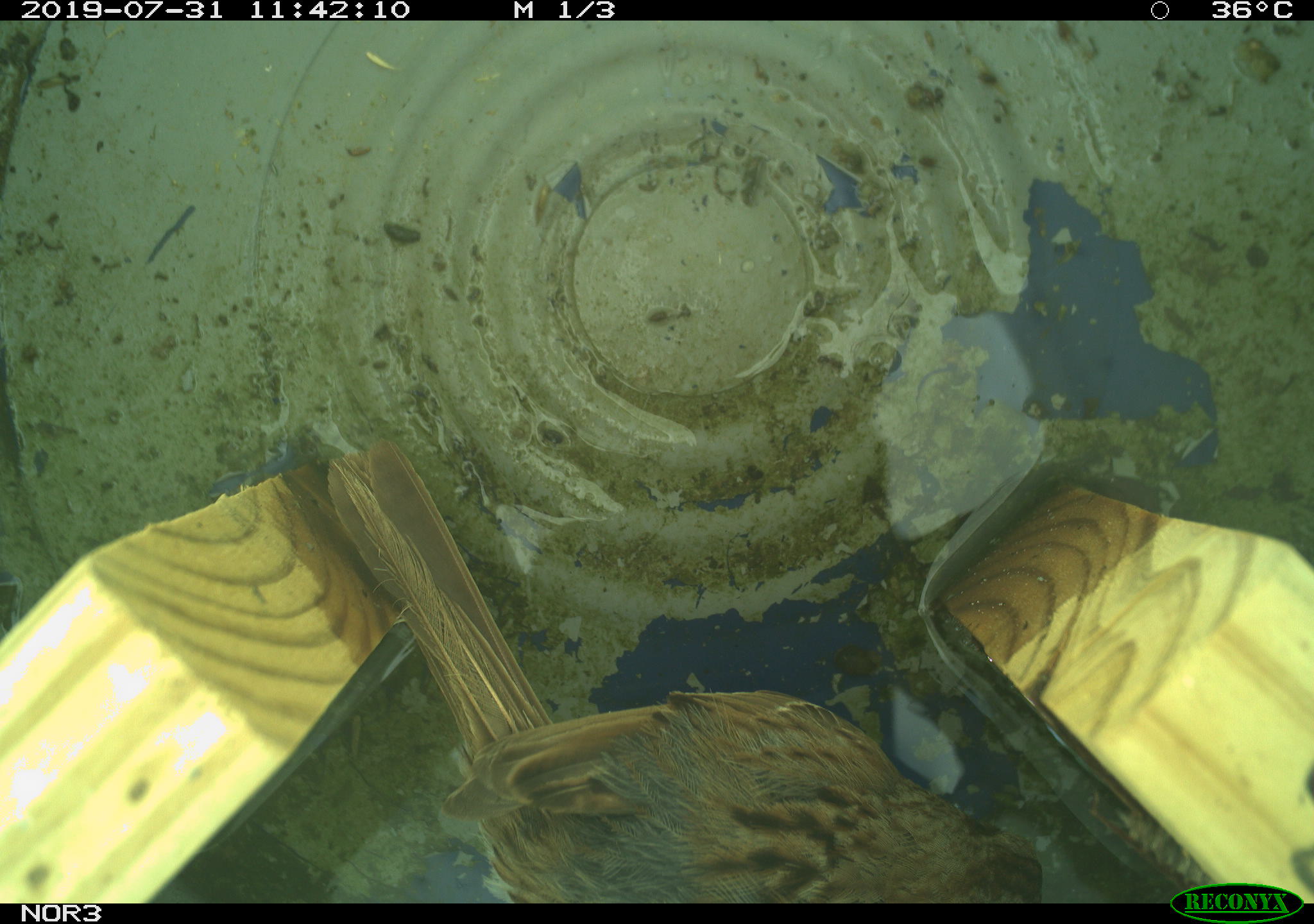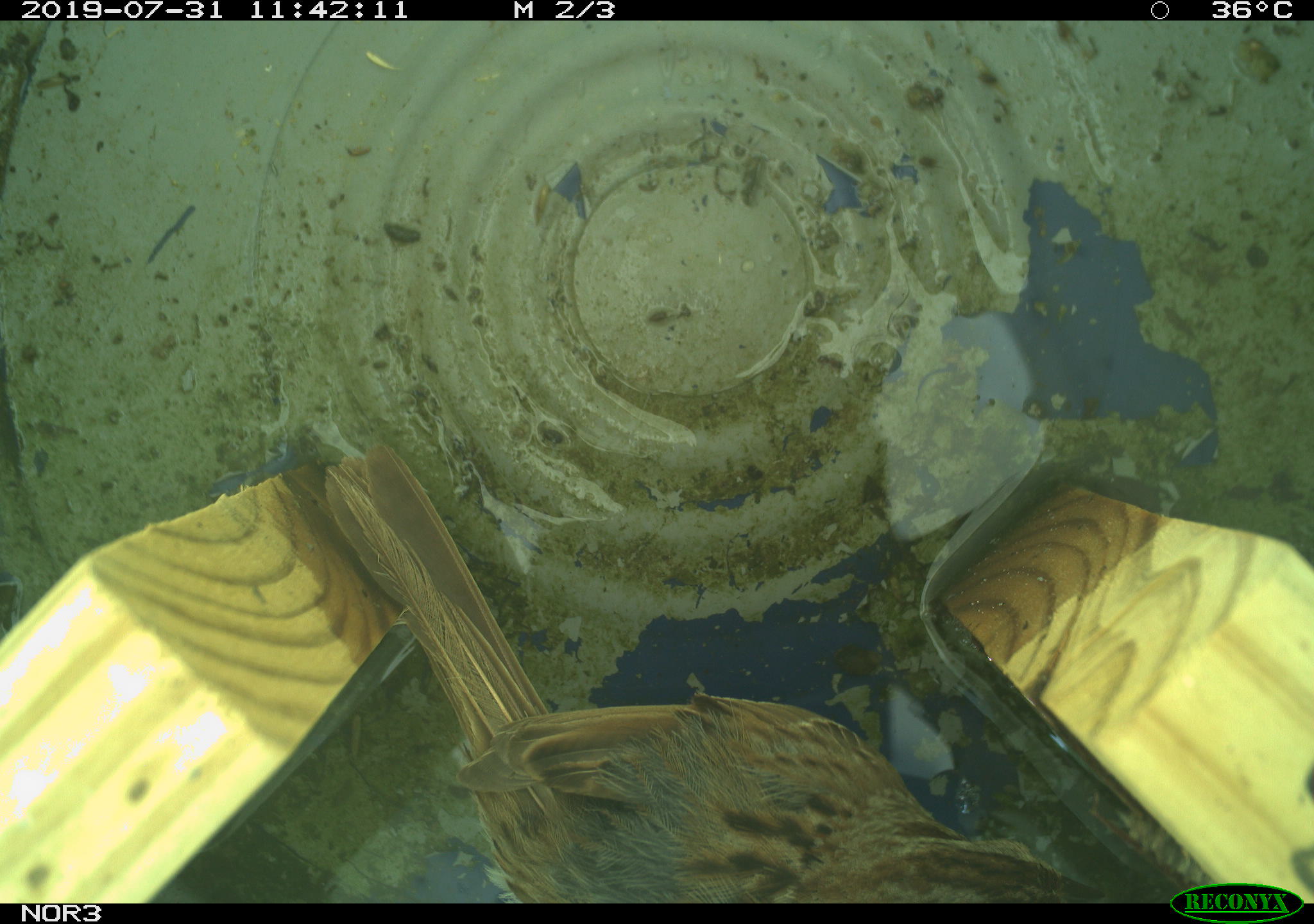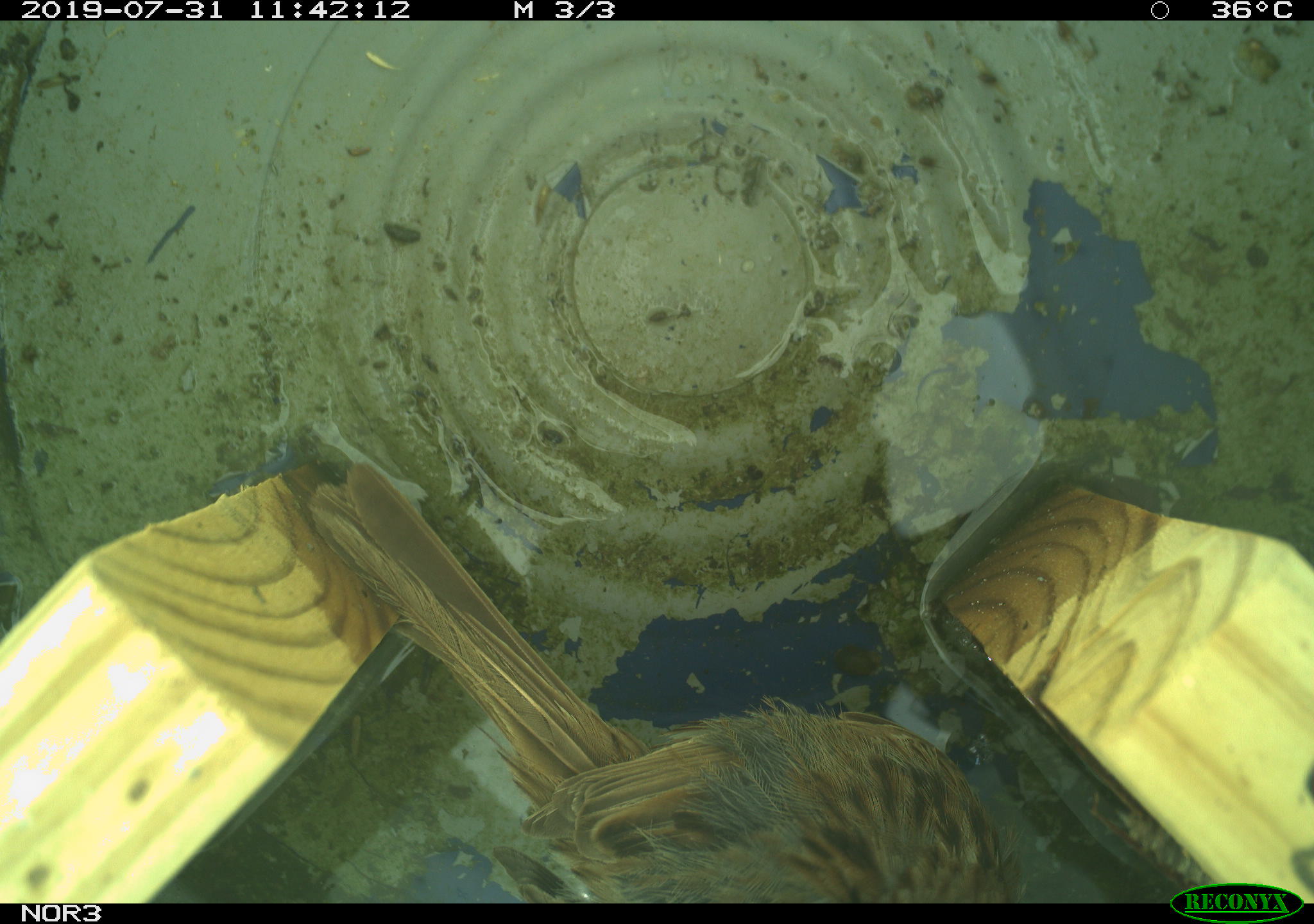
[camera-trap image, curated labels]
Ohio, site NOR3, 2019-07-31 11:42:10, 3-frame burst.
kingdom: Animalia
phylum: Chordata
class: Aves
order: Passeriformes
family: Passerellidae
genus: Melospiza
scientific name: Melospiza melodia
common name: song sparrow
Song sparrow (Melospiza melodia).